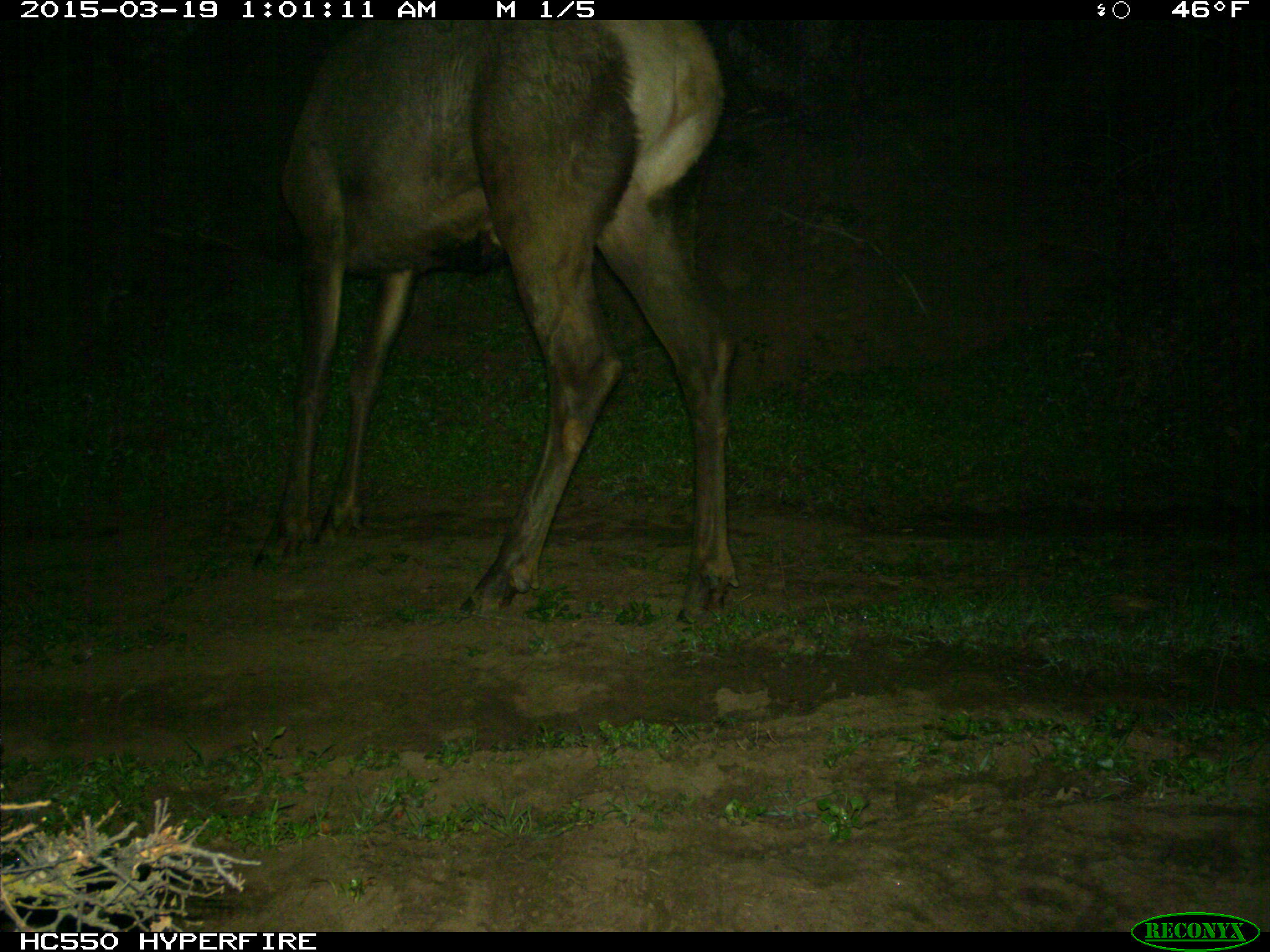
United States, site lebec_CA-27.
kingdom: Animalia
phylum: Chordata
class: Mammalia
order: Artiodactyla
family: Cervidae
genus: Cervus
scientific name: Cervus canadensis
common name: elk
Cervus canadensis (elk).